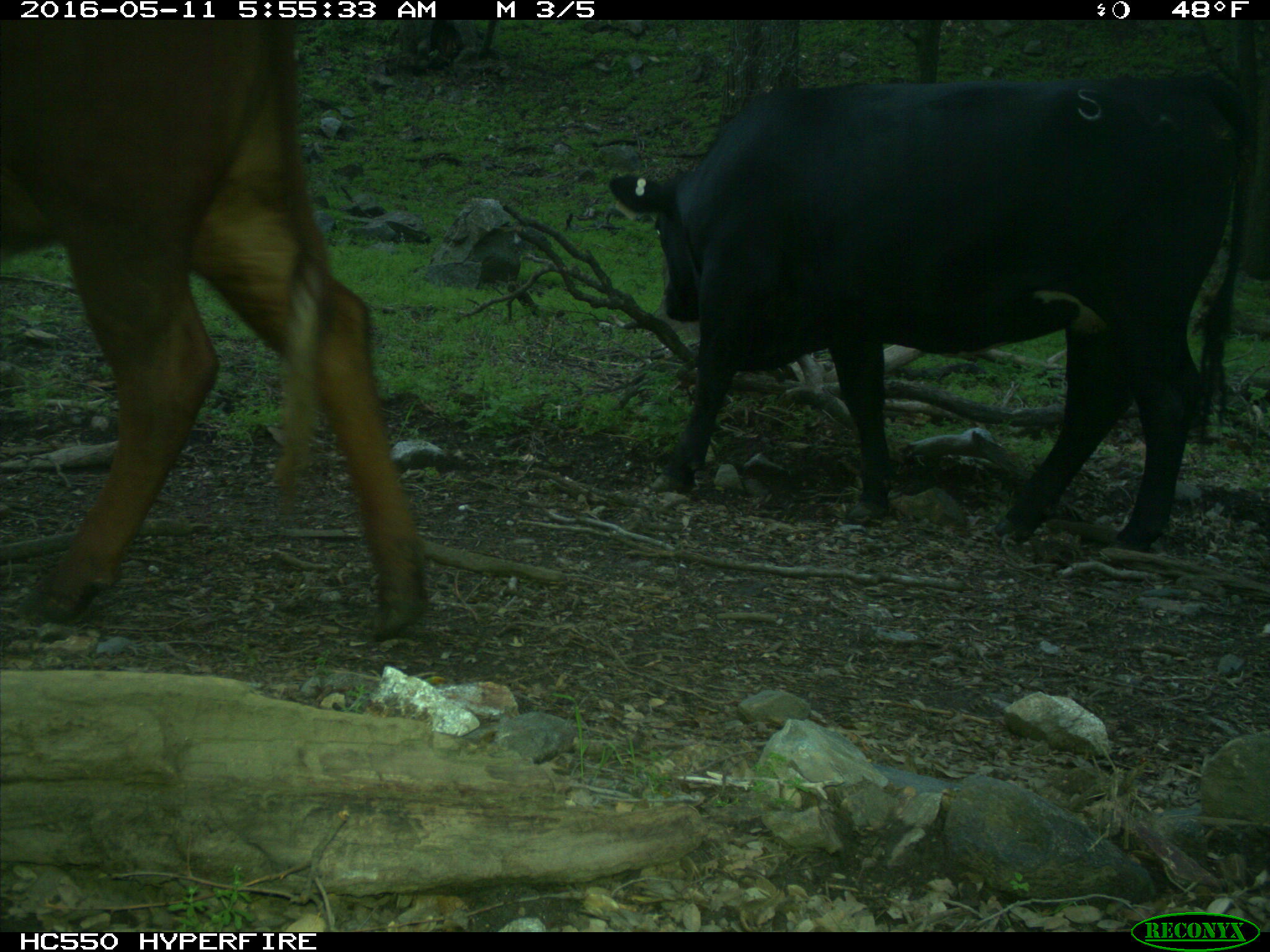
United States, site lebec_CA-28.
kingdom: Animalia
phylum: Chordata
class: Mammalia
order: Artiodactyla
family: Bovidae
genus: Bos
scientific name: Bos taurus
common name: domestic cow